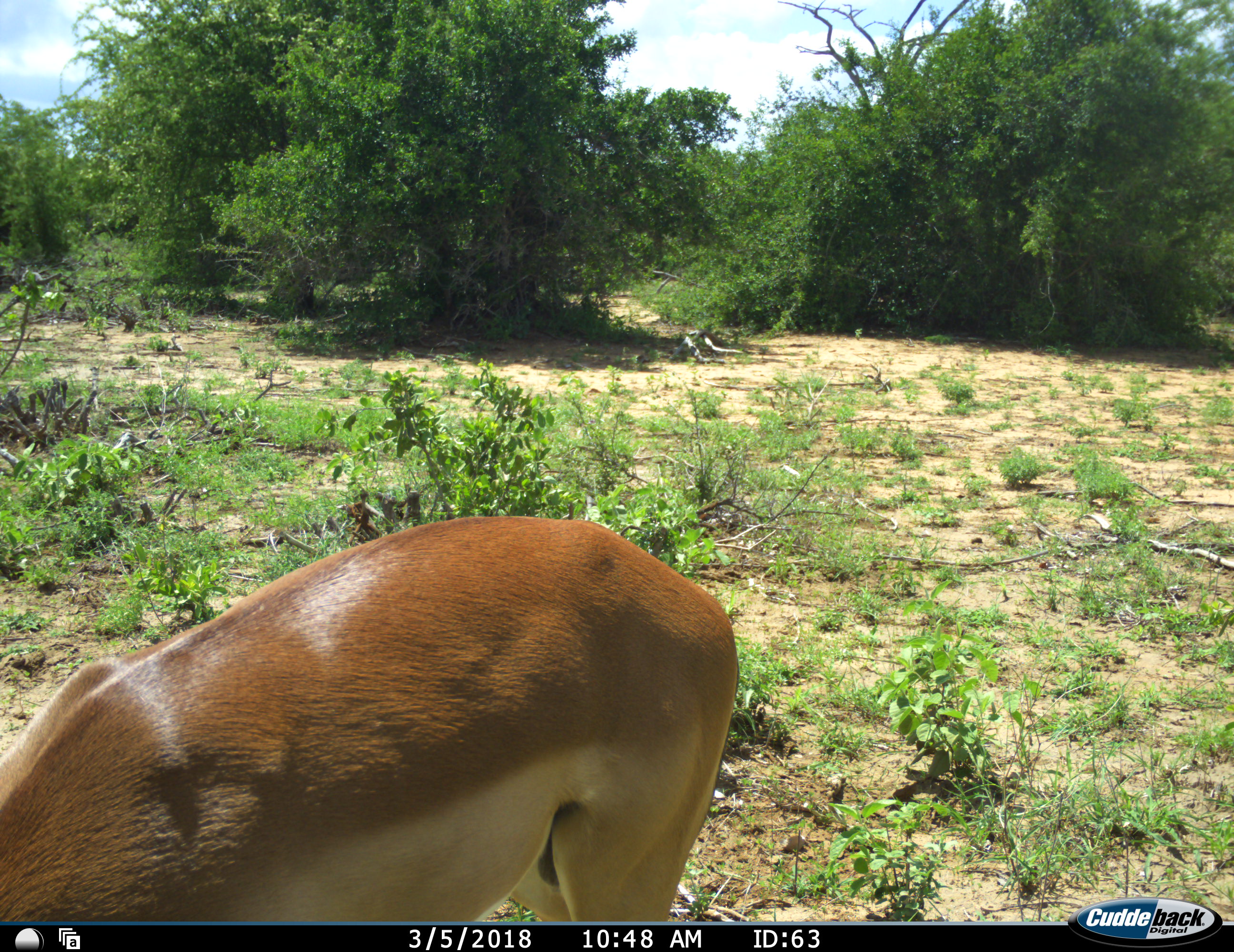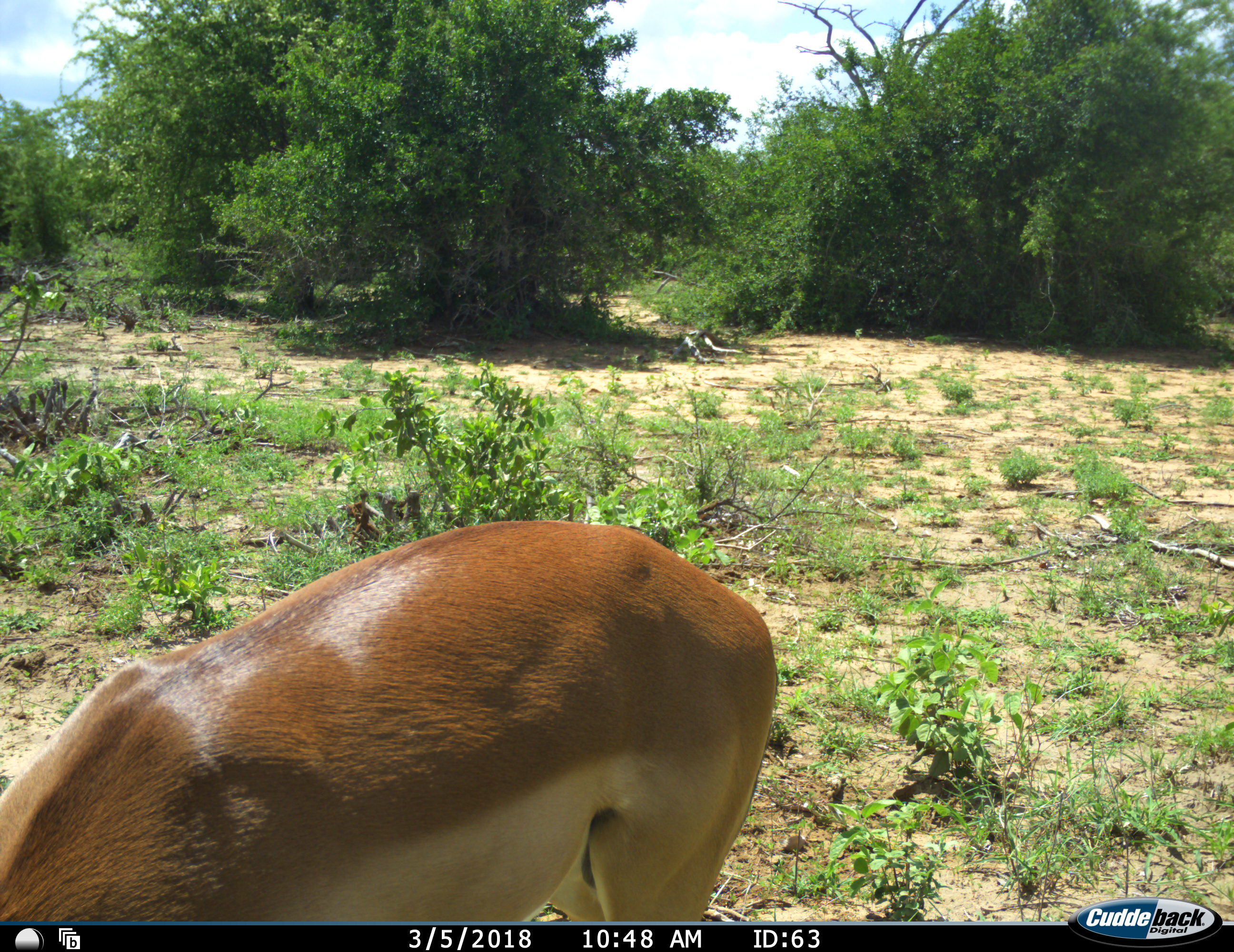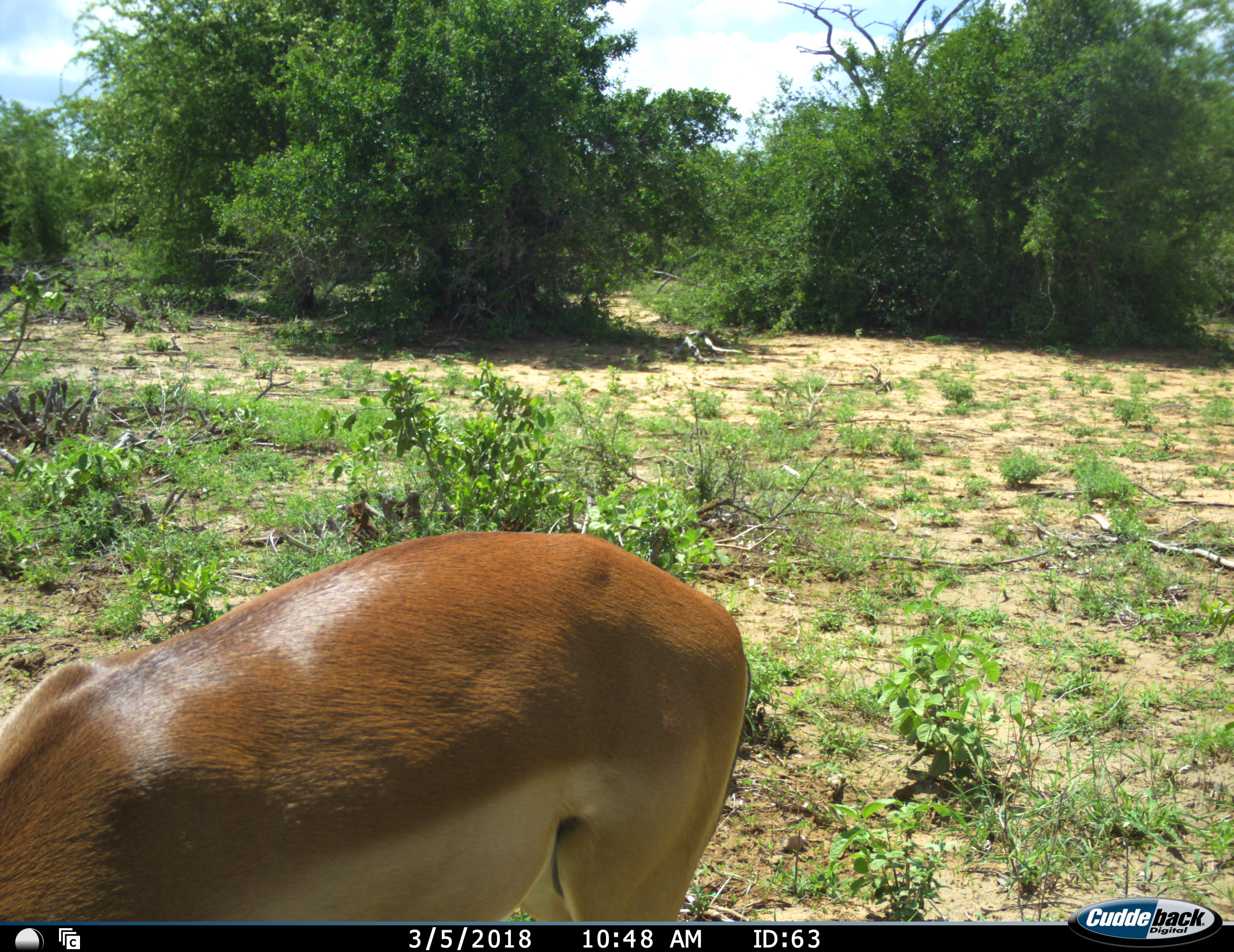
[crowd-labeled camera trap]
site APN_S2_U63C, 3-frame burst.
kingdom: Animalia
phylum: Chordata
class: Mammalia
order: Artiodactyla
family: Bovidae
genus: Aepyceros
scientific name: Aepyceros melampus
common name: impala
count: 1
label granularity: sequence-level